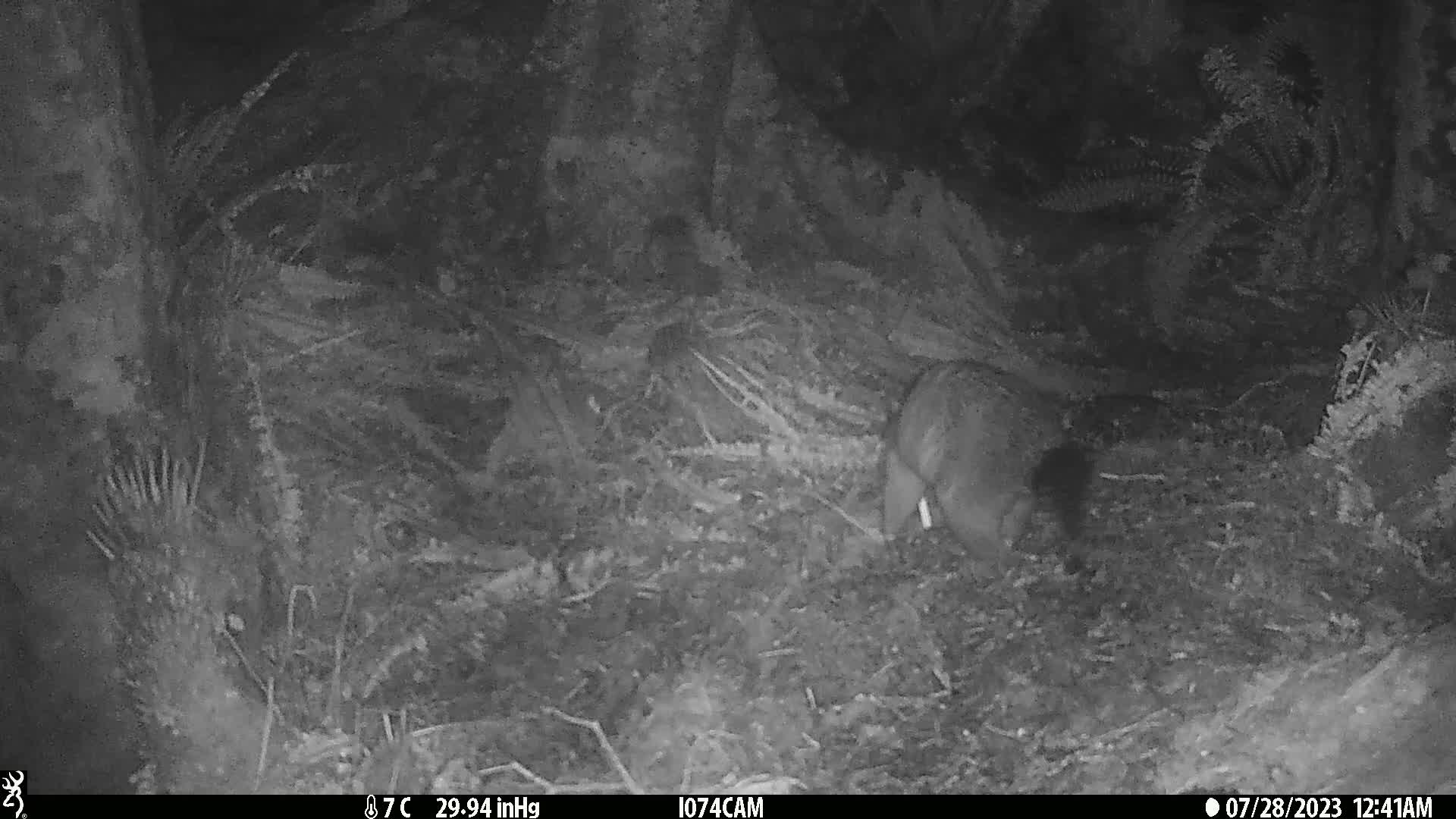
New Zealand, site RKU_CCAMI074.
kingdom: Animalia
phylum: Chordata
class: Mammalia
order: Diprotodontia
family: Phalangeridae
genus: Trichosurus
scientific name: Trichosurus vulpecula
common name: common brushtail possum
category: possum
Possum (common brushtail possum) (Trichosurus vulpecula).